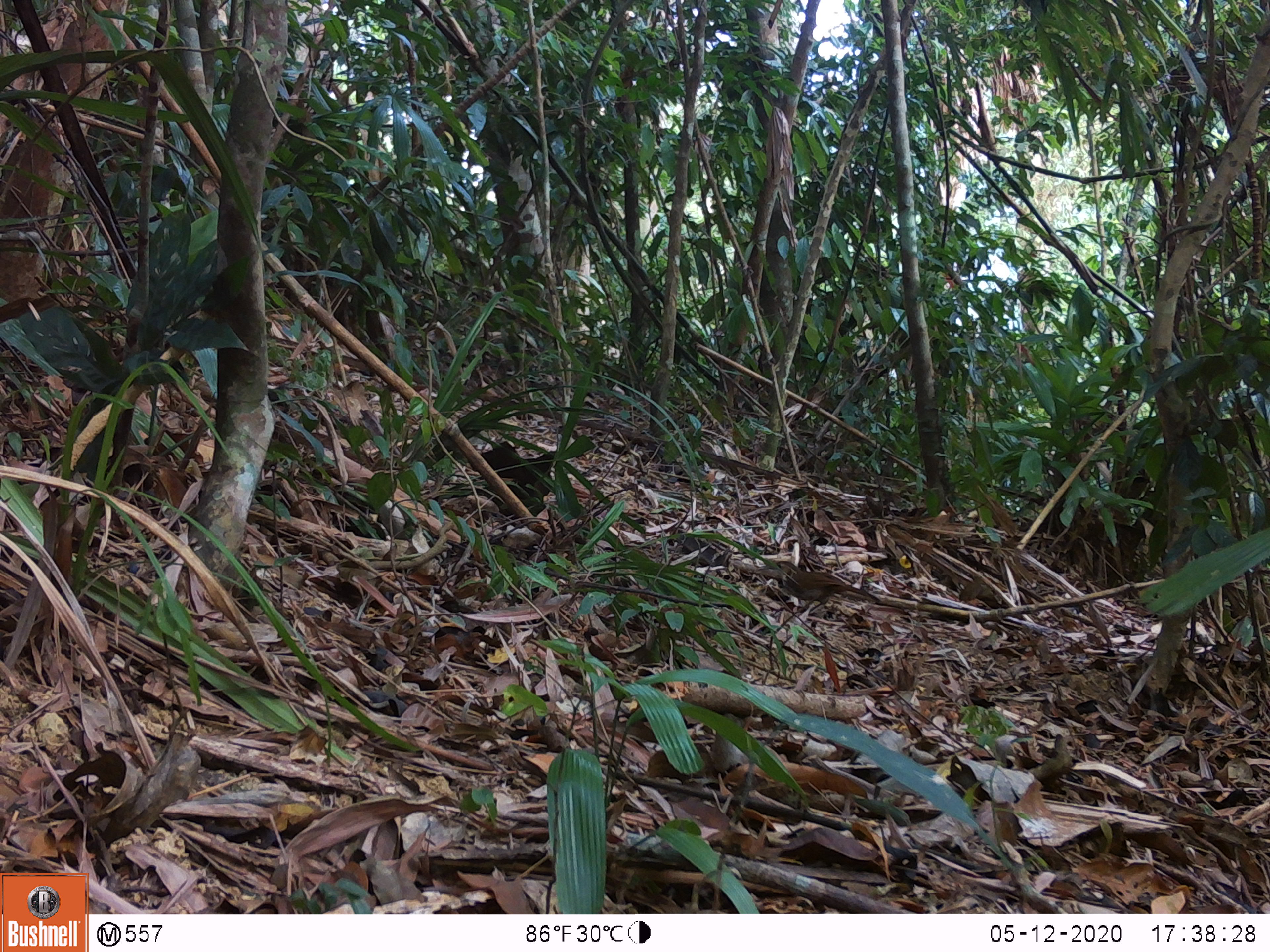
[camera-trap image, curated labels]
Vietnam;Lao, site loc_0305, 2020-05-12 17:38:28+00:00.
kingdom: Animalia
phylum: Chordata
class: Aves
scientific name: Aves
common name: bird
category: unidentified bird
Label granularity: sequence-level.